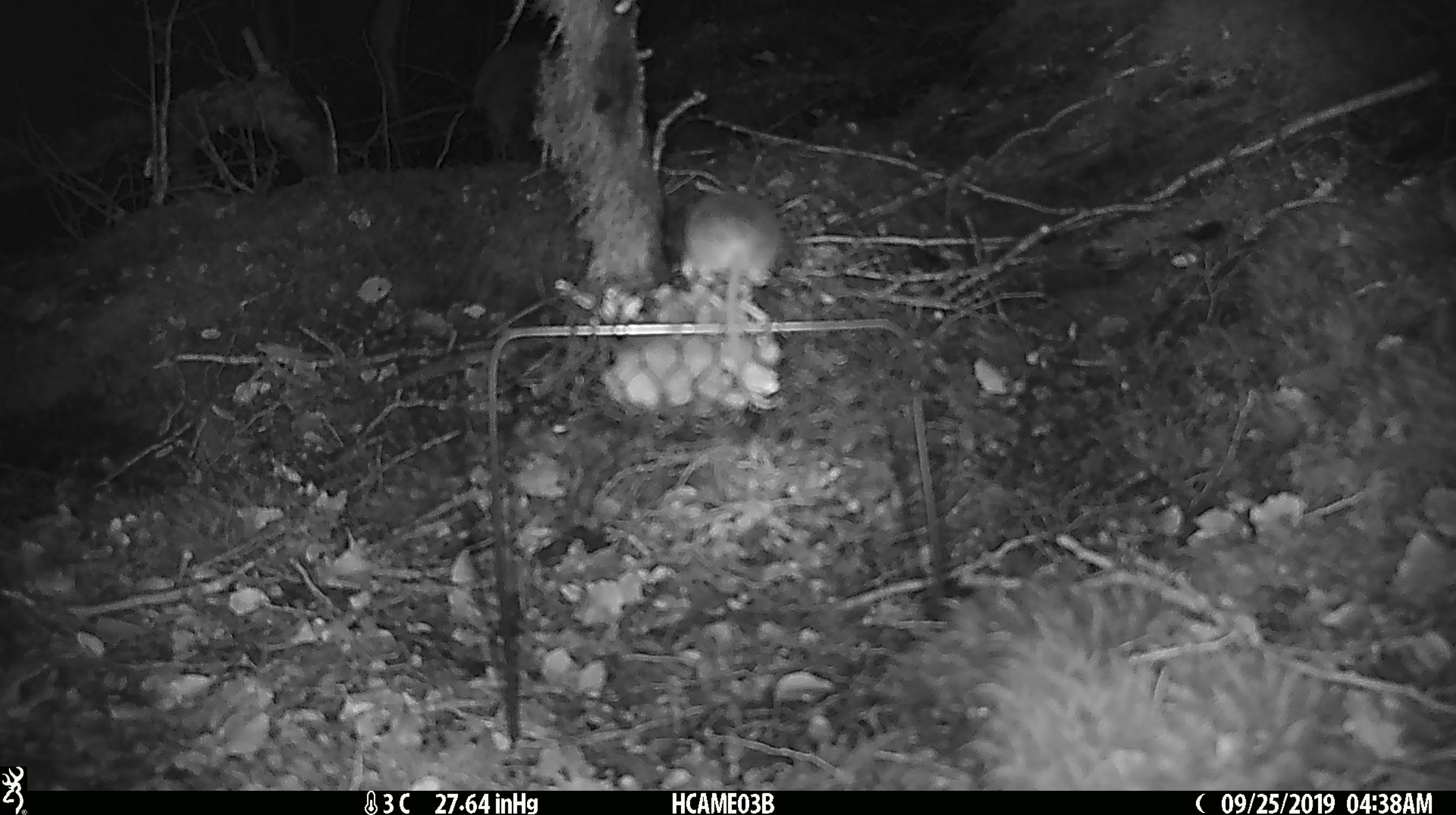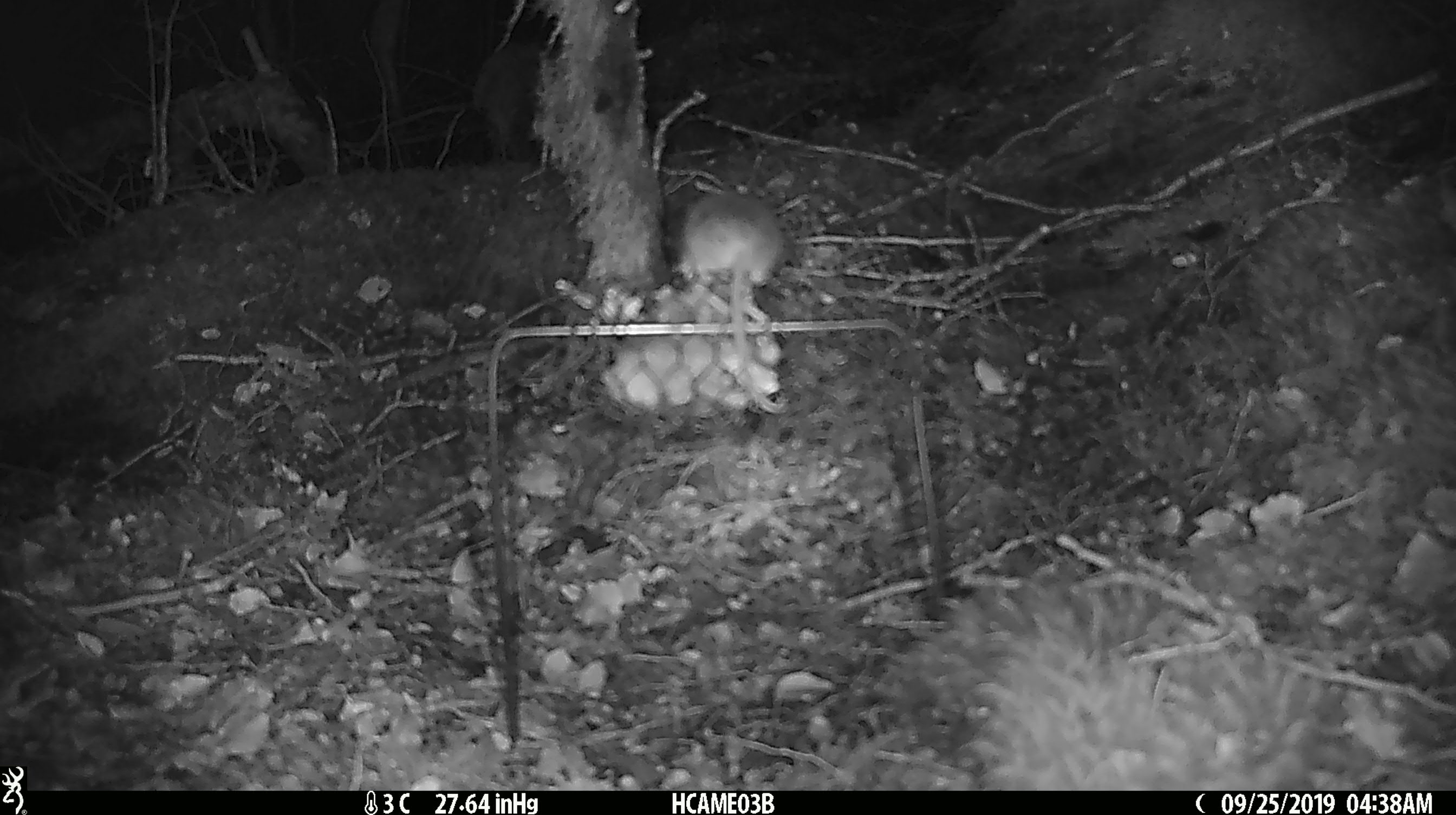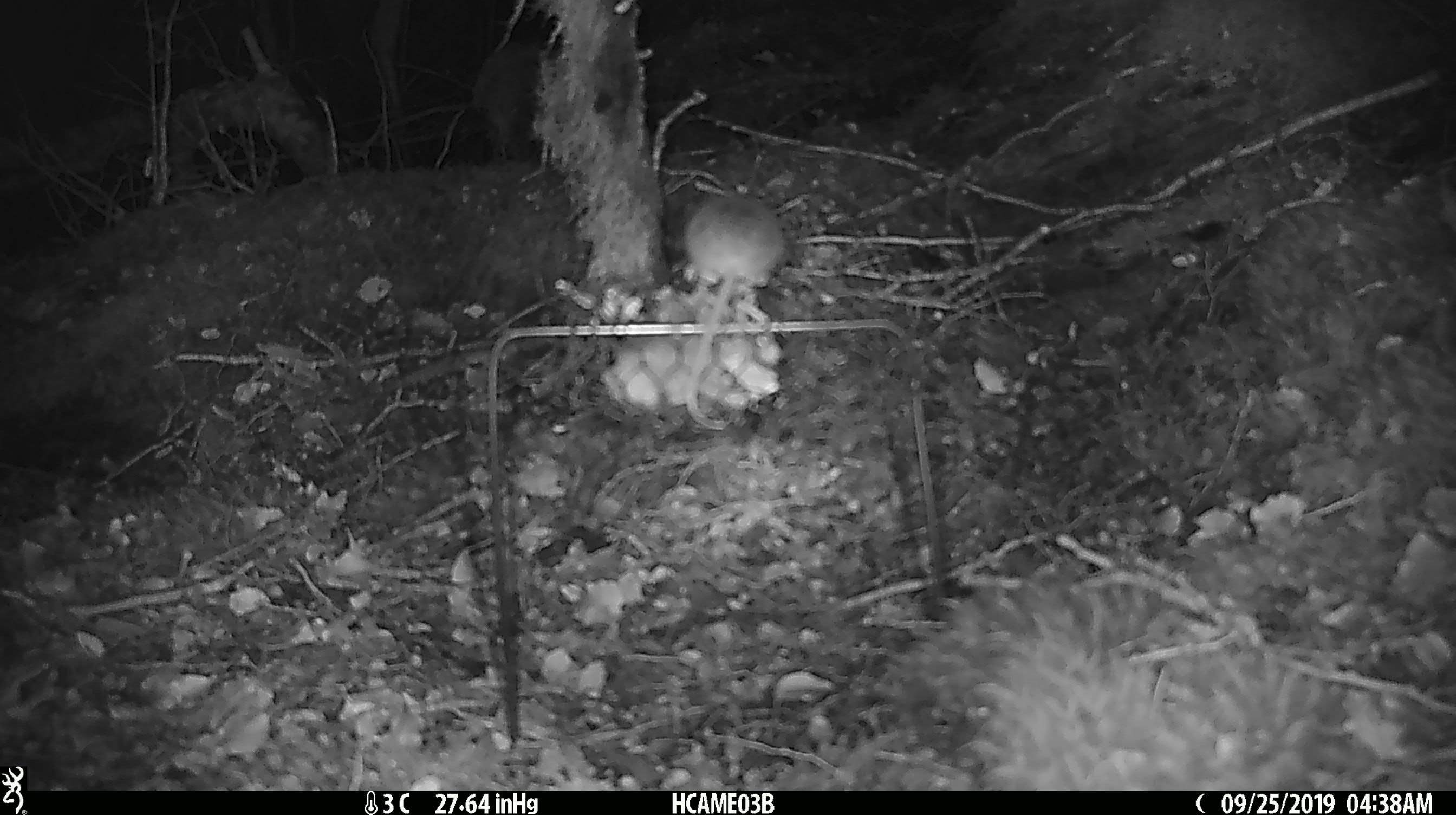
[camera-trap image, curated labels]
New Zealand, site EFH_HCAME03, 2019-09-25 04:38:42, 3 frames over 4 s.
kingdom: Animalia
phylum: Chordata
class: Mammalia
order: Rodentia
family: Muridae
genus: Mus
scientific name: Mus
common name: mouse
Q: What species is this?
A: Mouse (Mus).